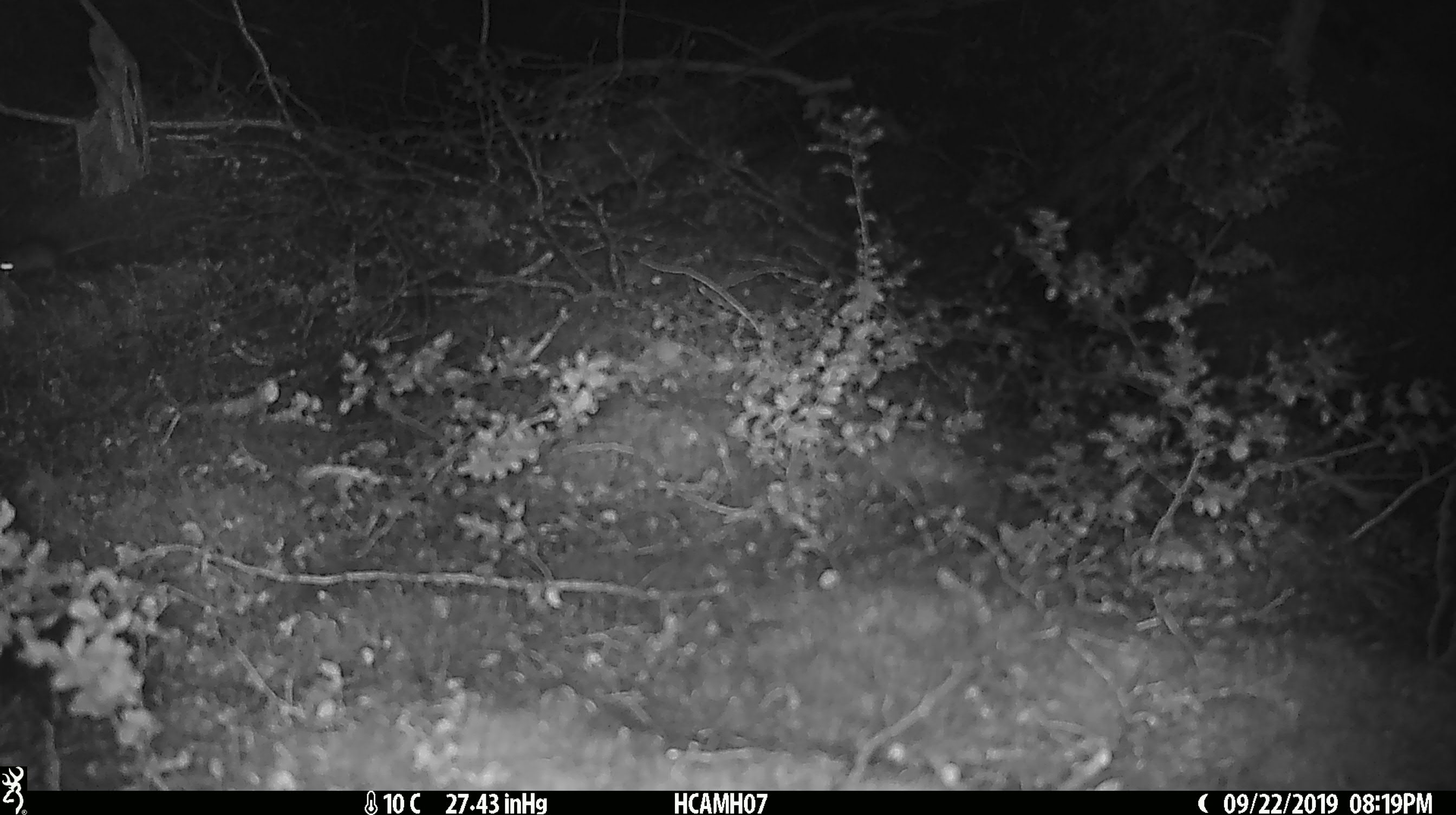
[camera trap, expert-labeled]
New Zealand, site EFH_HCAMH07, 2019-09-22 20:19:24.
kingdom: Animalia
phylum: Chordata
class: Mammalia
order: Rodentia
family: Muridae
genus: Mus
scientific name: Mus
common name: mouse